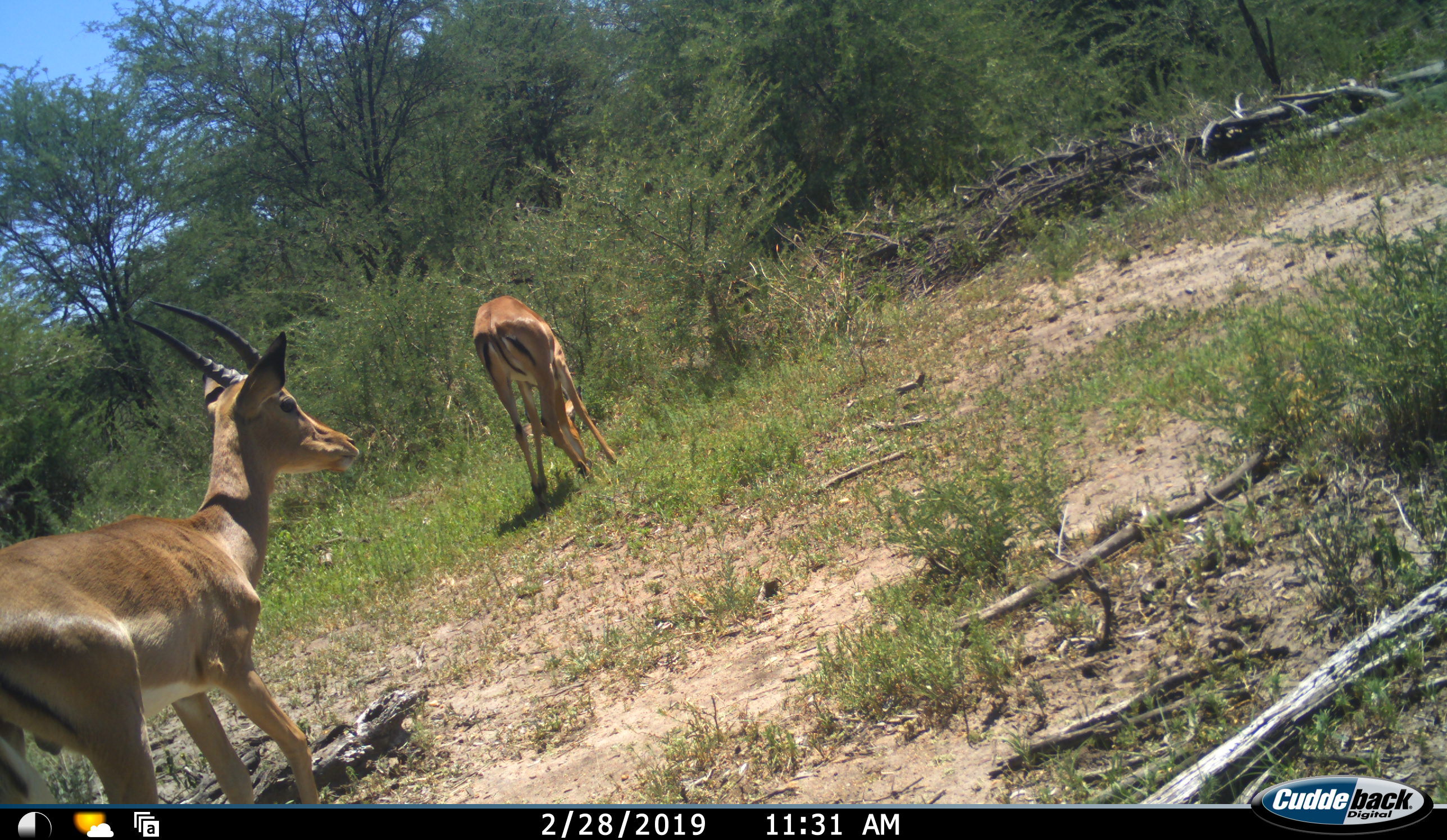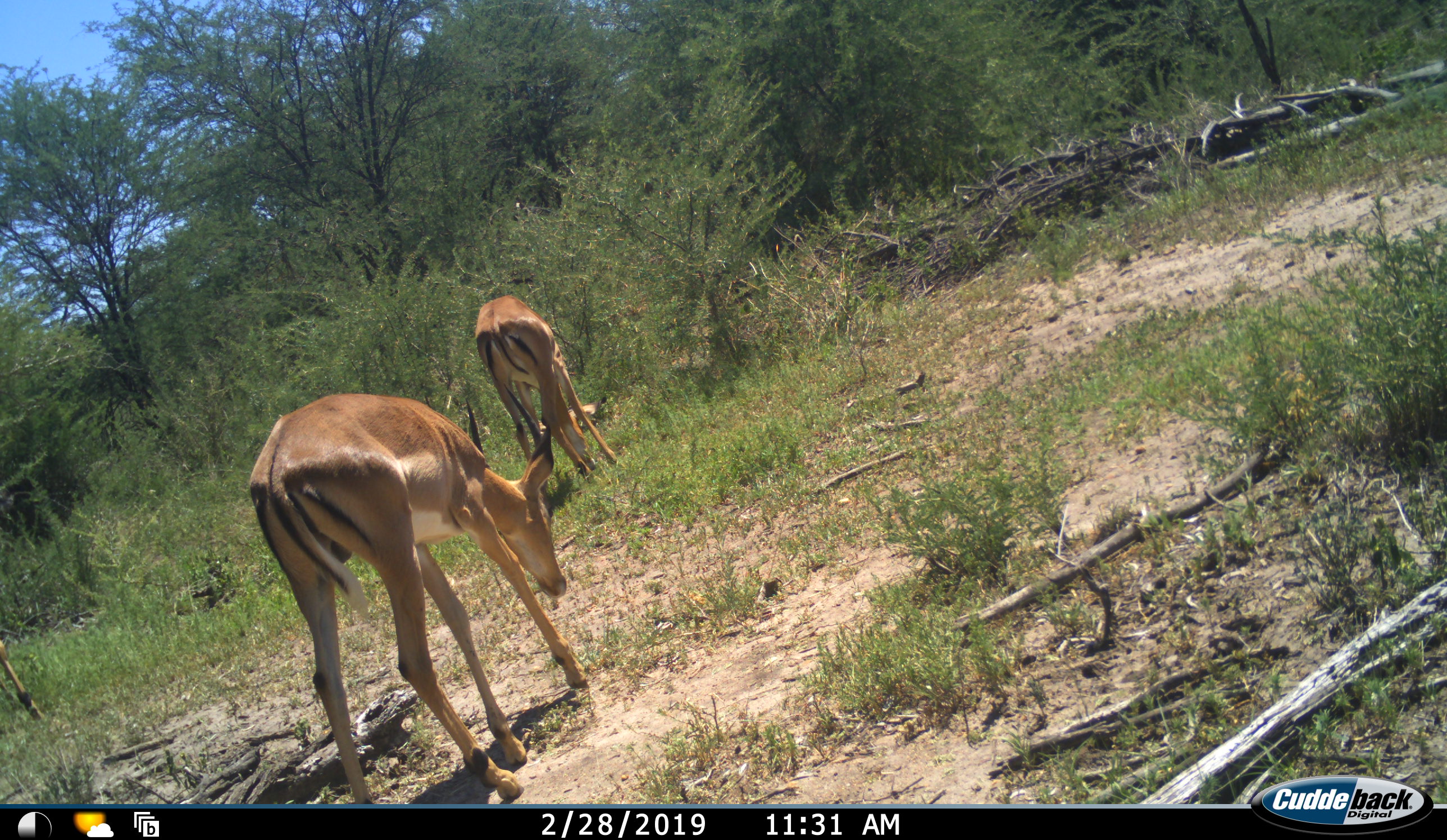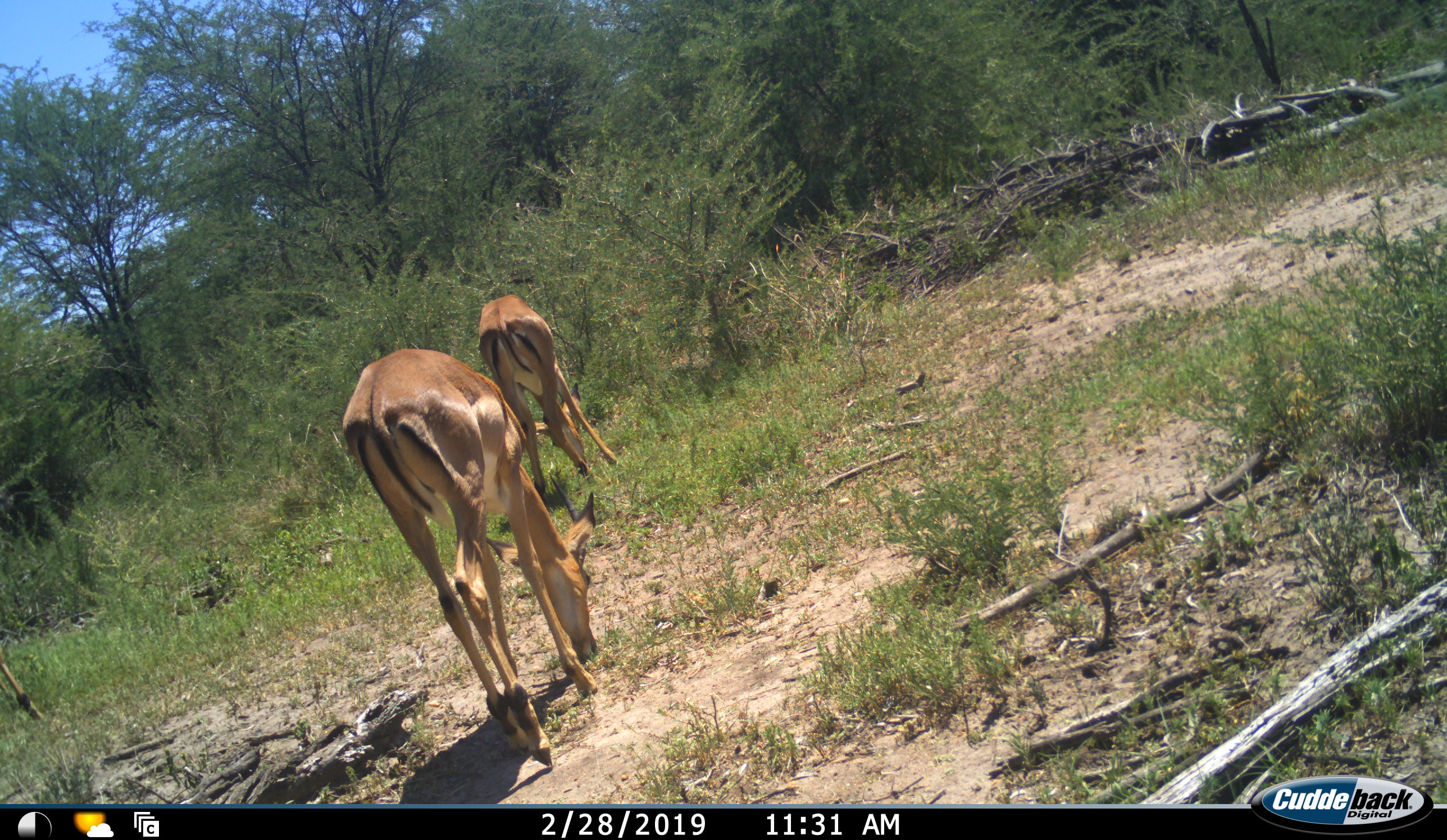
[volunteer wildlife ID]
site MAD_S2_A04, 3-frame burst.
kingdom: Animalia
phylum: Chordata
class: Mammalia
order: Artiodactyla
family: Bovidae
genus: Aepyceros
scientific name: Aepyceros melampus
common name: impala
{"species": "impala (Aepyceros melampus)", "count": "2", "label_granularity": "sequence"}